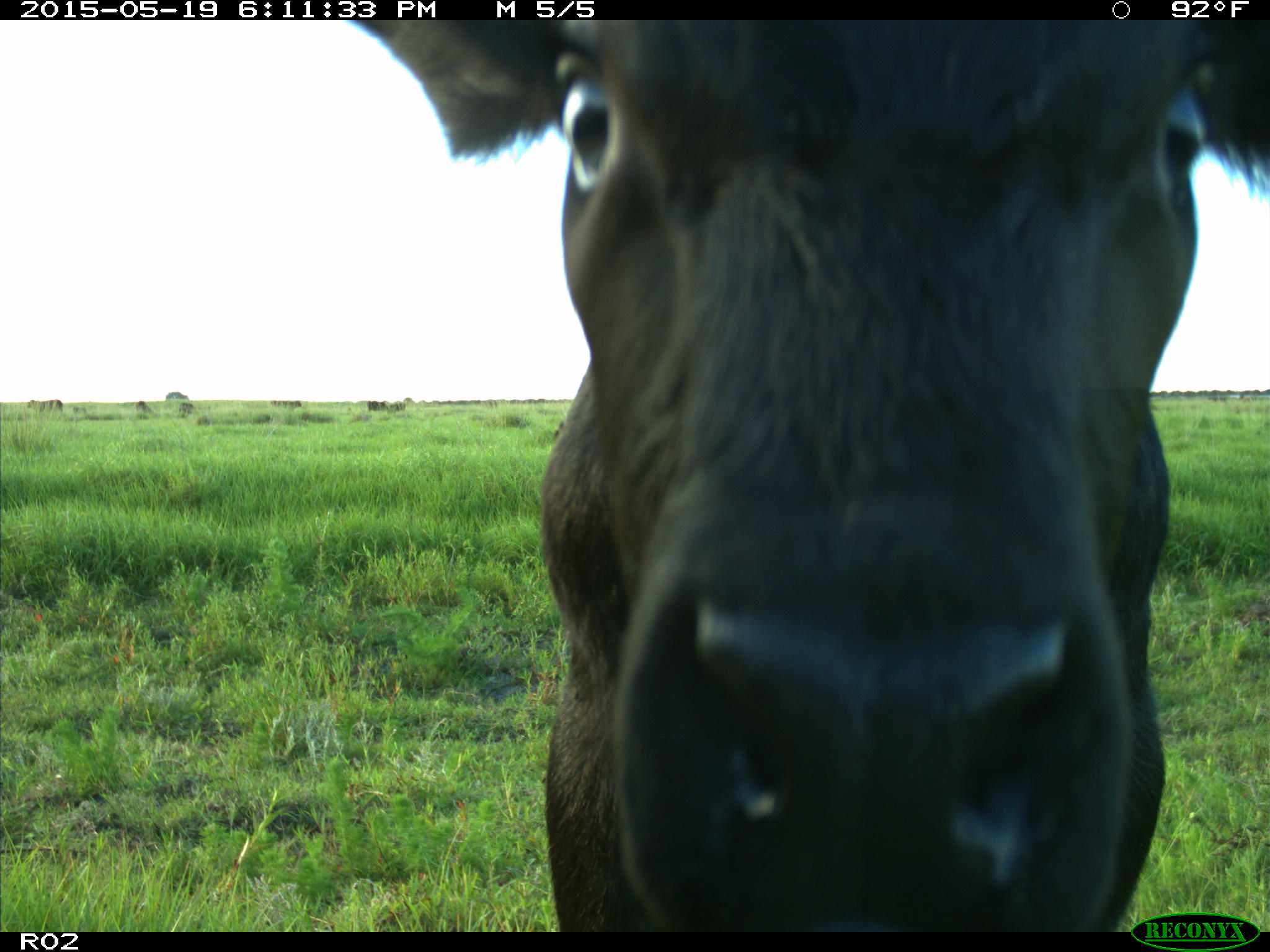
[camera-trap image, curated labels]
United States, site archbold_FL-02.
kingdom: Animalia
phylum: Chordata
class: Mammalia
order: Artiodactyla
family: Bovidae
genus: Bos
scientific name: Bos taurus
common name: domestic cow